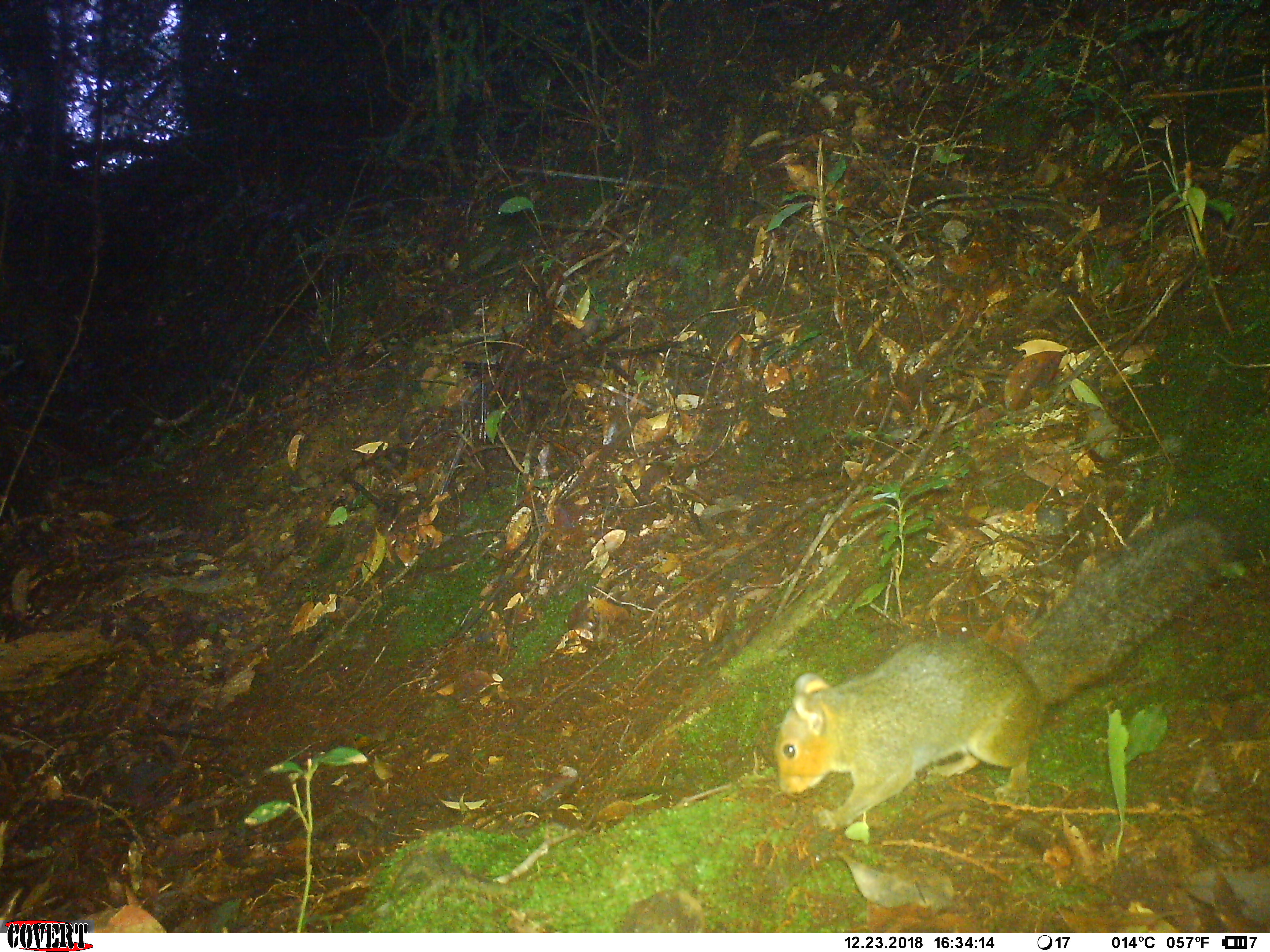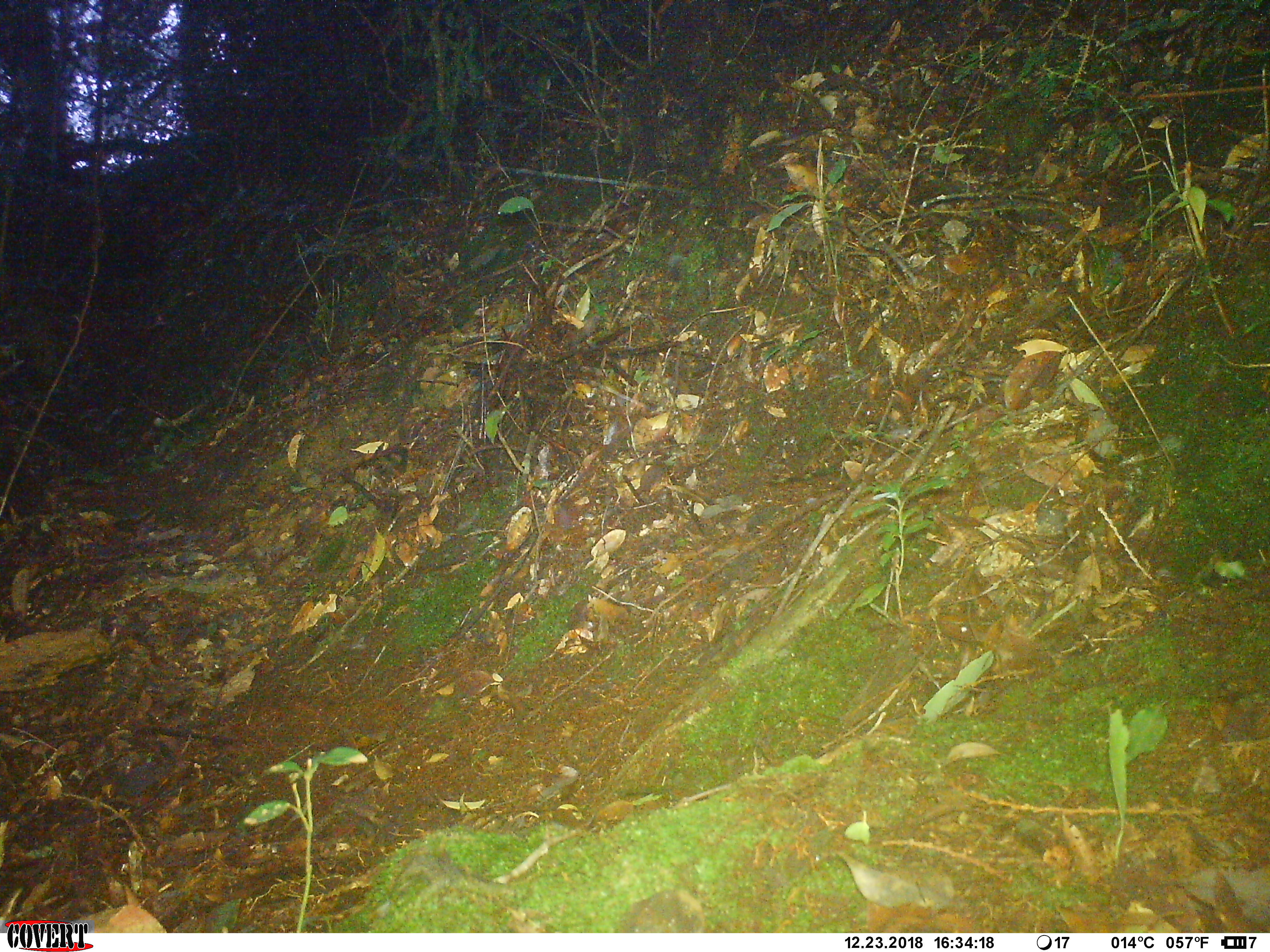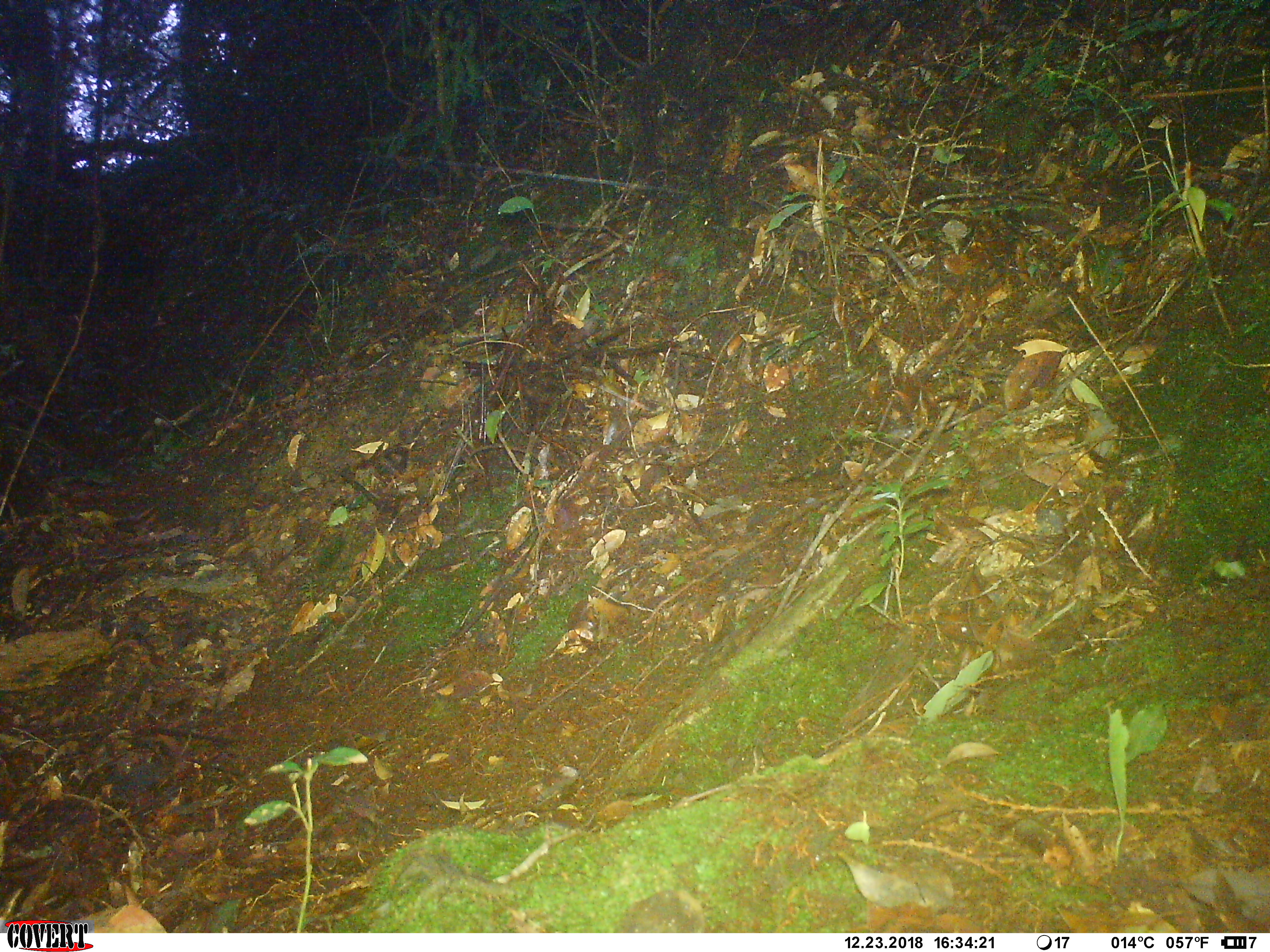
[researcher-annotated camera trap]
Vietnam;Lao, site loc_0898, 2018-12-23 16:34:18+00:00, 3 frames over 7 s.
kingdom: Animalia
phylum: Chordata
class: Mammalia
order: Rodentia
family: Sciuridae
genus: Dremomys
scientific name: Dremomys rufigenis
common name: red-cheeked squirrel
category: red cheeked squirrel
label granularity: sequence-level